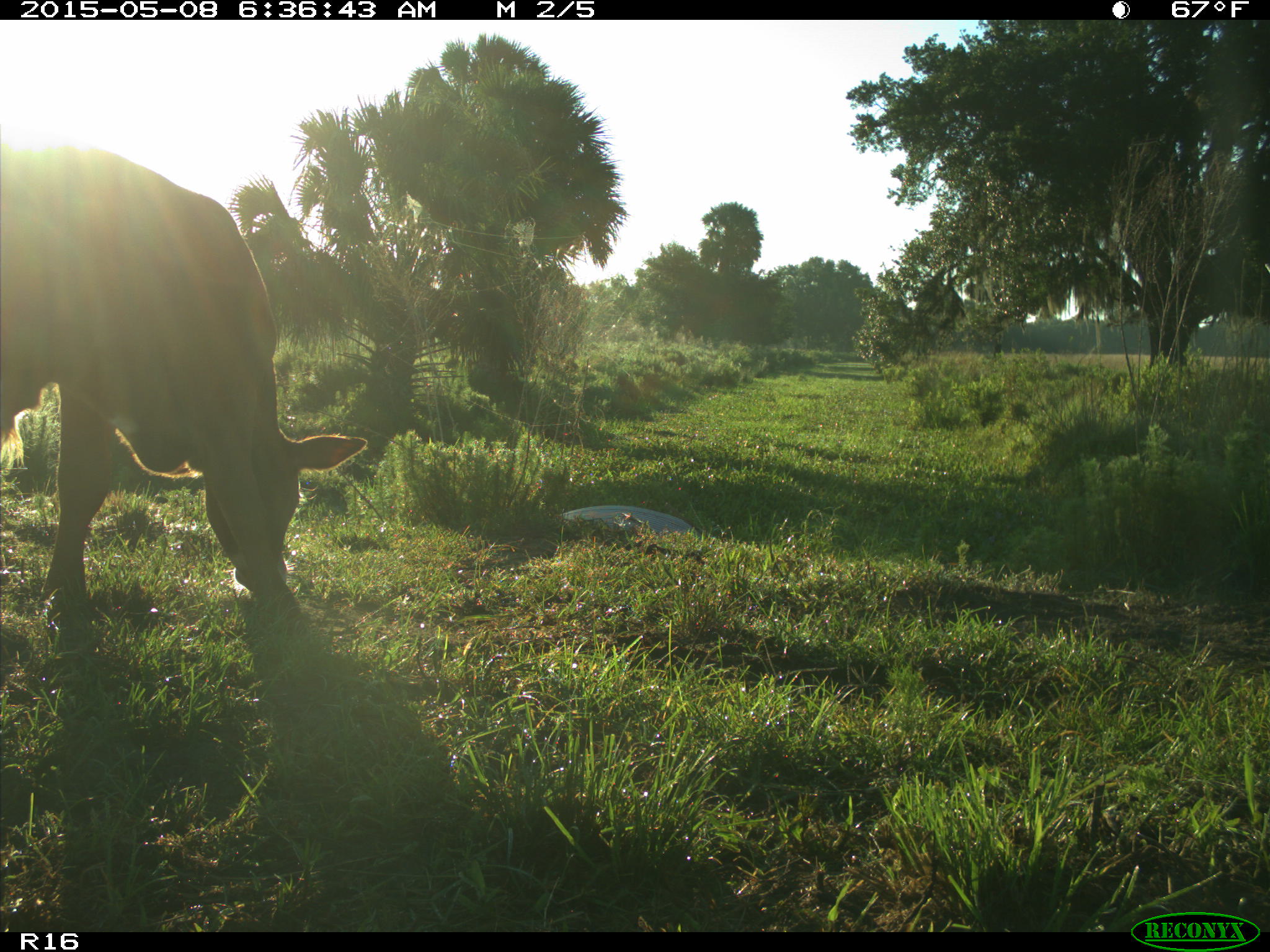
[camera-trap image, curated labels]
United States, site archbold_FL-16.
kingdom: Animalia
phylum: Chordata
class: Mammalia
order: Artiodactyla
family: Bovidae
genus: Bos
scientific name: Bos taurus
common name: domestic cow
Bos taurus (domestic cow).